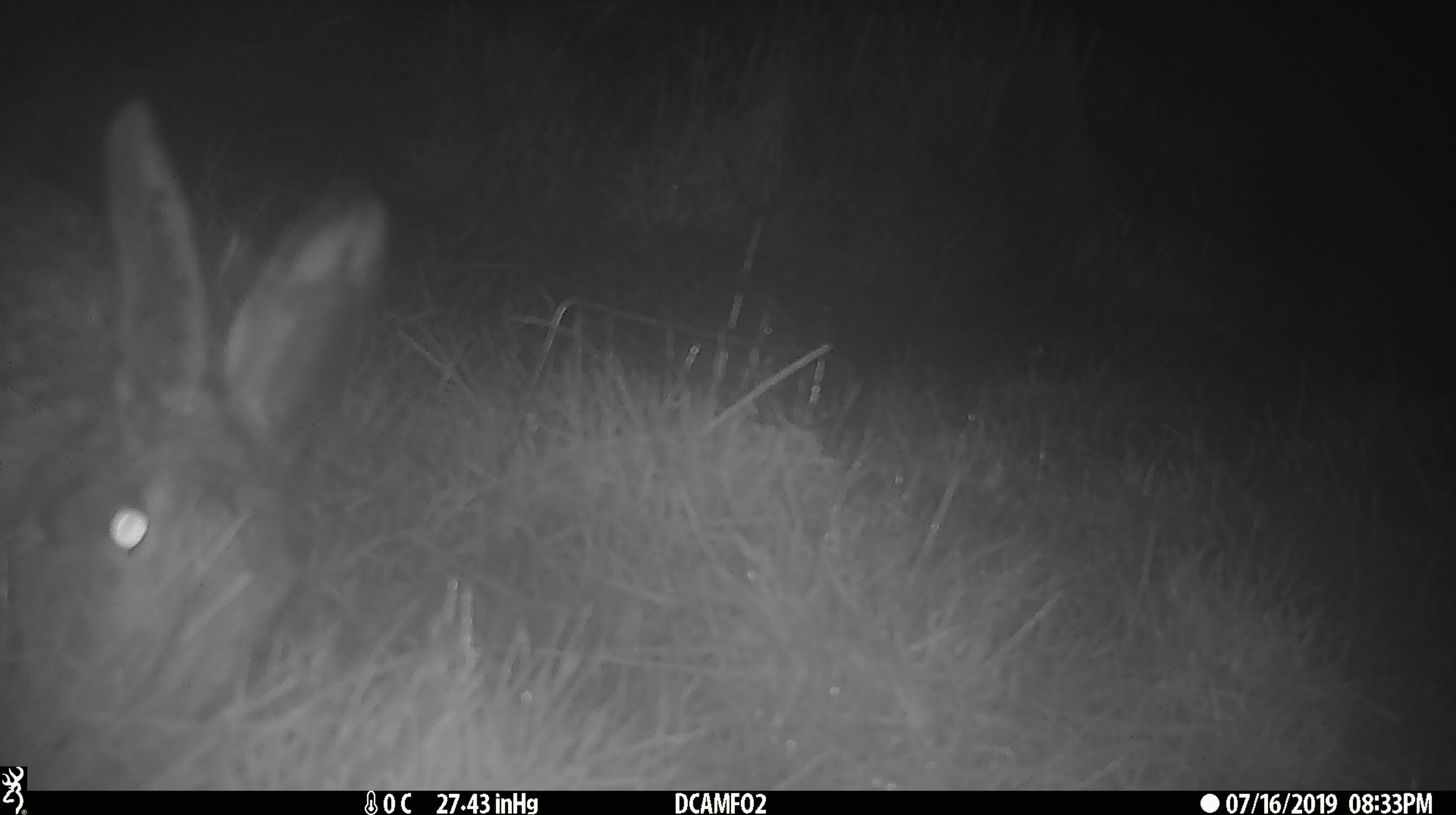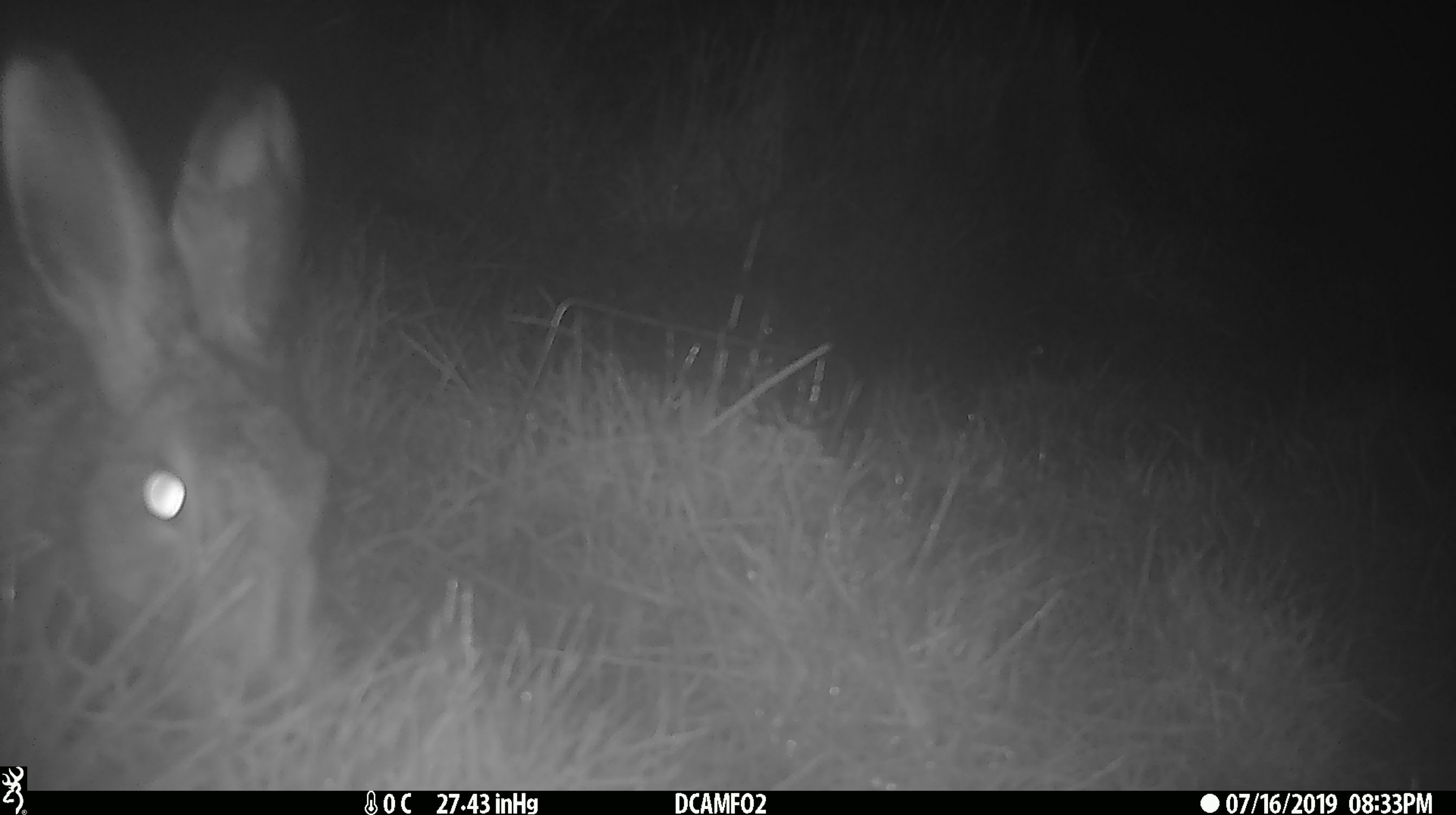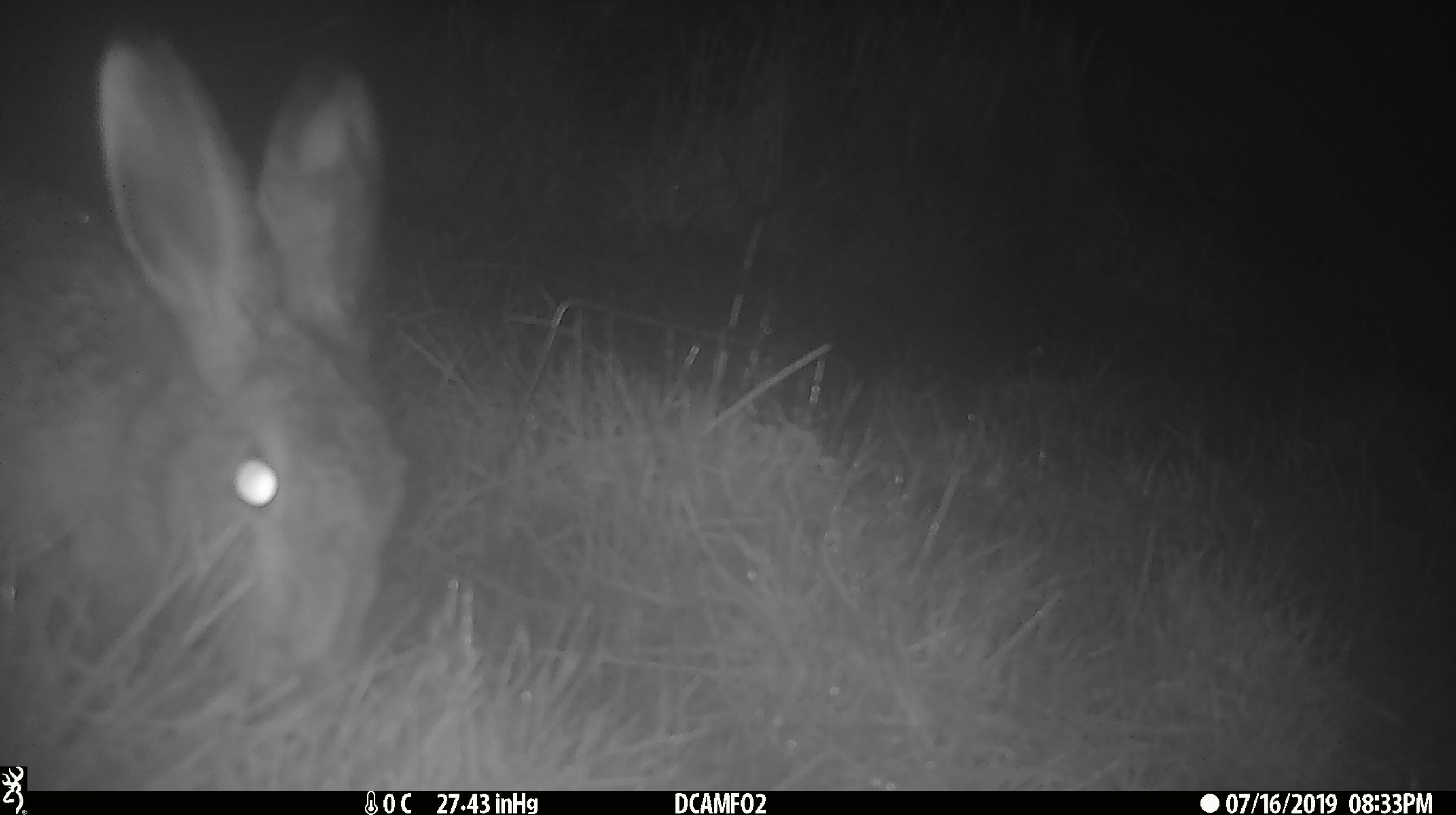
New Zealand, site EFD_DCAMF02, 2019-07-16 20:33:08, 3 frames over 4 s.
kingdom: Animalia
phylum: Chordata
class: Mammalia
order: Lagomorpha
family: Leporidae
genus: Lepus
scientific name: Lepus europaeus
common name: brown hare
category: hare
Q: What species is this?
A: Hare (brown hare) (Lepus europaeus).